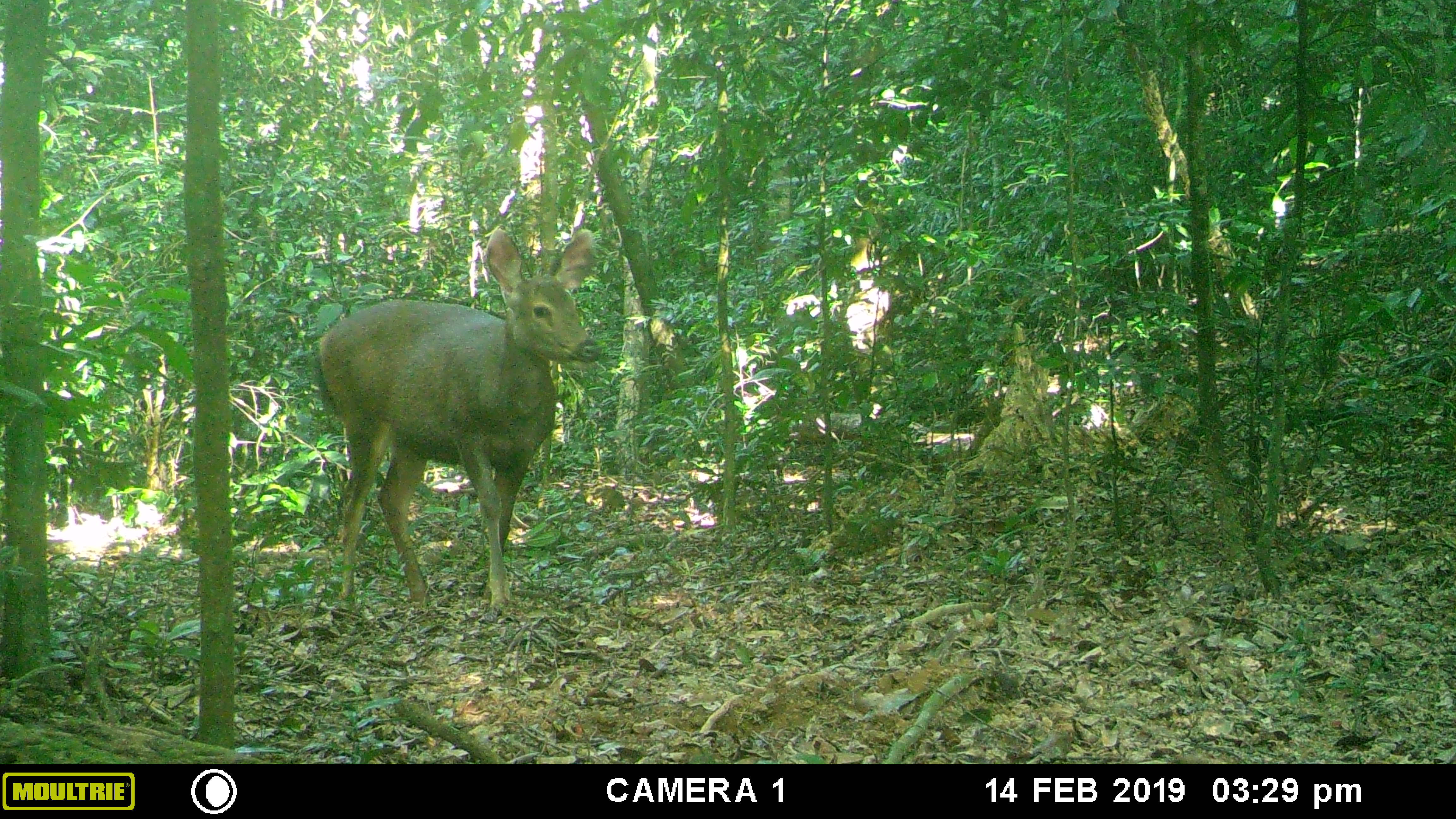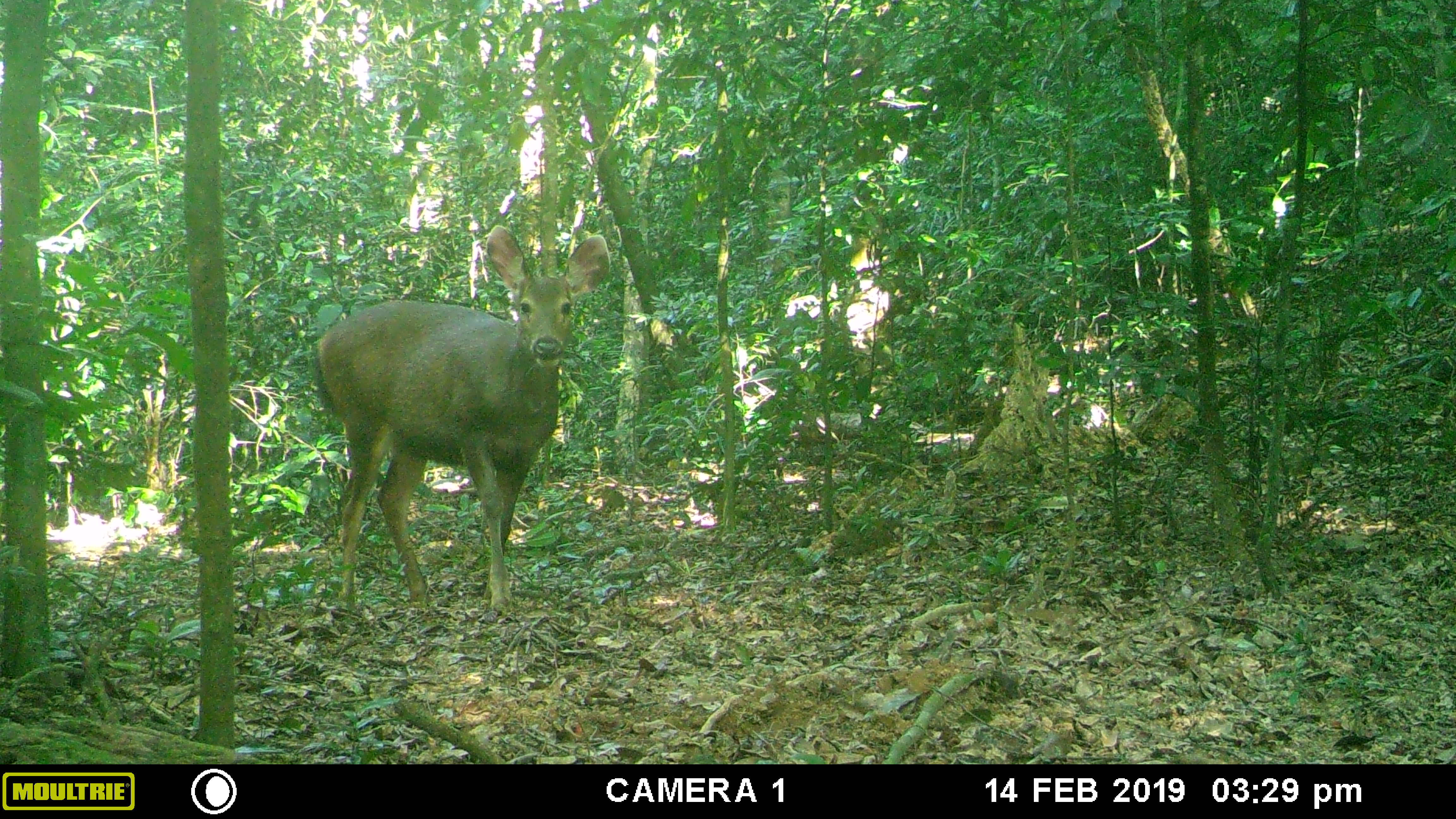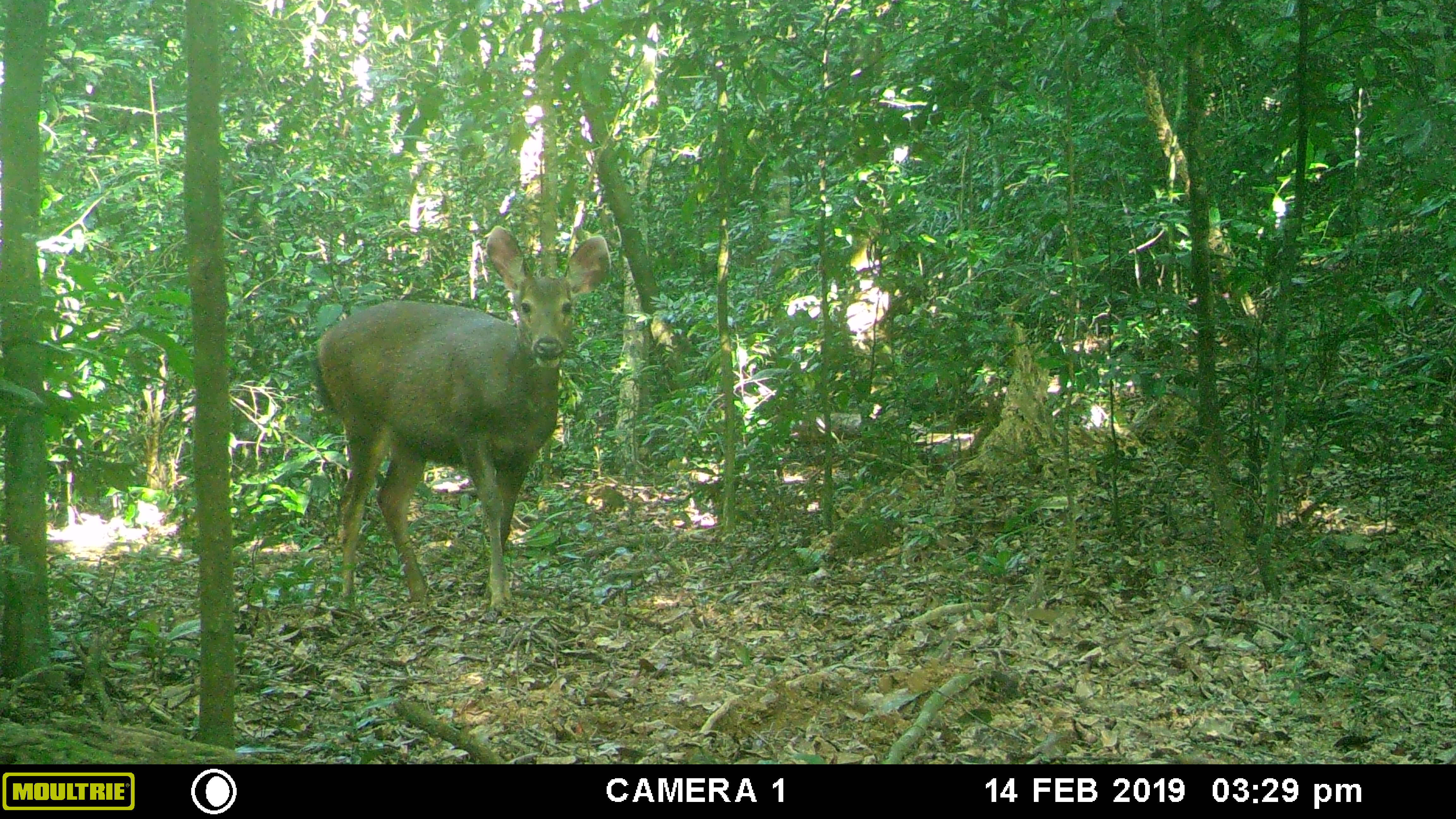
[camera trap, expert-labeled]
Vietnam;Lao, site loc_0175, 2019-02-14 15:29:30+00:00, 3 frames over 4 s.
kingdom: Animalia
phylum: Chordata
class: Mammalia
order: Artiodactyla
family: Cervidae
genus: Rusa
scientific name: Rusa unicolor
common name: sambar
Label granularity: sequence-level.